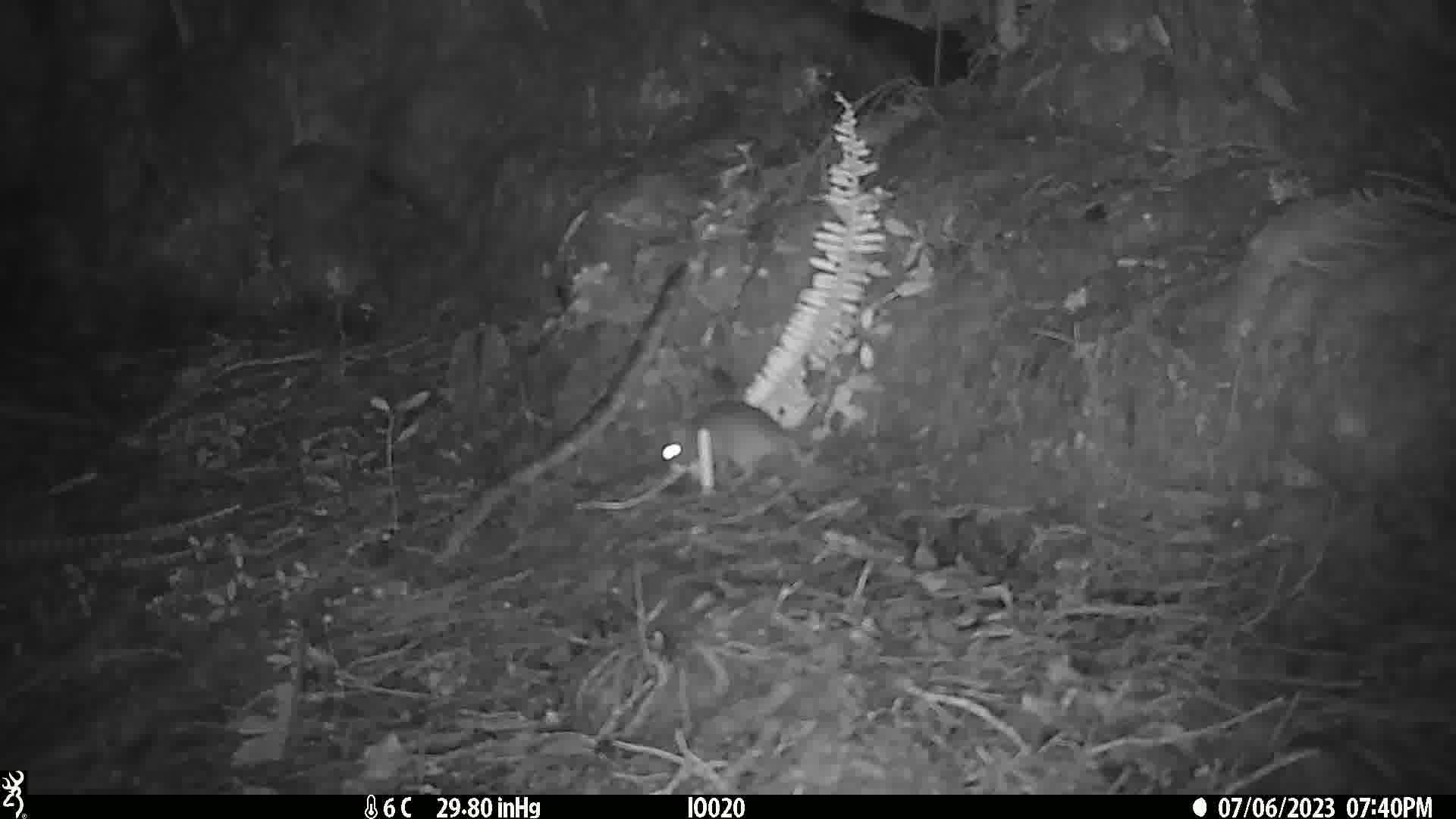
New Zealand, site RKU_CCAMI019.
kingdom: Animalia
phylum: Chordata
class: Mammalia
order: Rodentia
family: Muridae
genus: Rattus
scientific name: Rattus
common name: rat